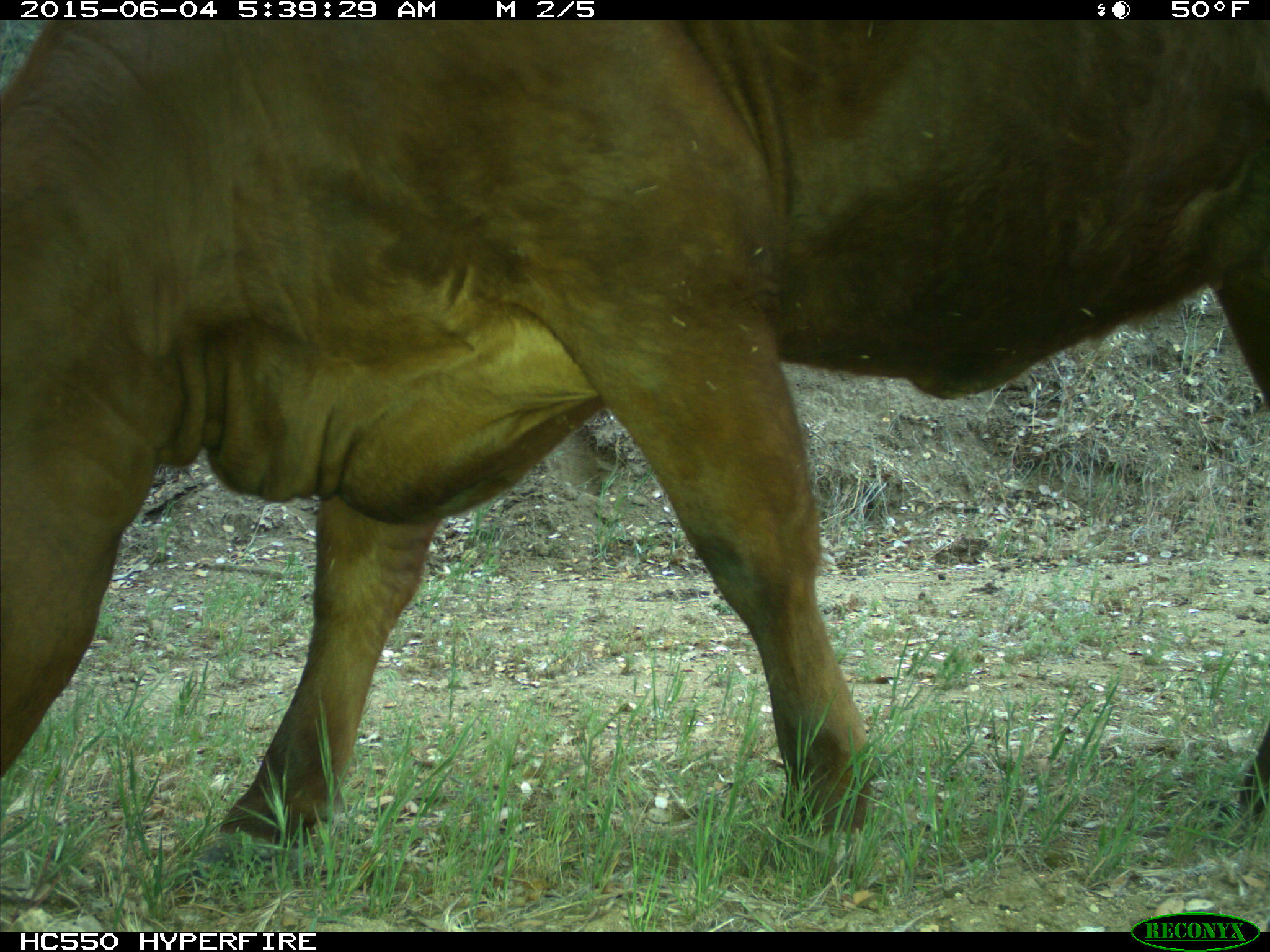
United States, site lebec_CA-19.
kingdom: Animalia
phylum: Chordata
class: Mammalia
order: Artiodactyla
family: Bovidae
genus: Bos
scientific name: Bos taurus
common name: domestic cow